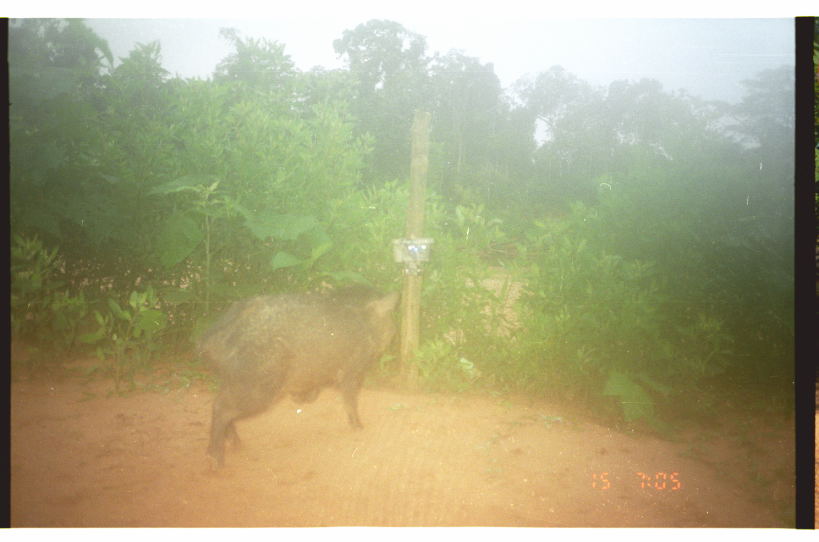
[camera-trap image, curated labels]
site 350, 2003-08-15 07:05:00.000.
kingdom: Animalia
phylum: Chordata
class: Mammalia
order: Artiodactyla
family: Tayassuidae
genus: Pecari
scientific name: Pecari tajacu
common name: collared peccary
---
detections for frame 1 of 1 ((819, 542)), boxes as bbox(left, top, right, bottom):
pecari tajacu: bbox(199, 290, 402, 474)